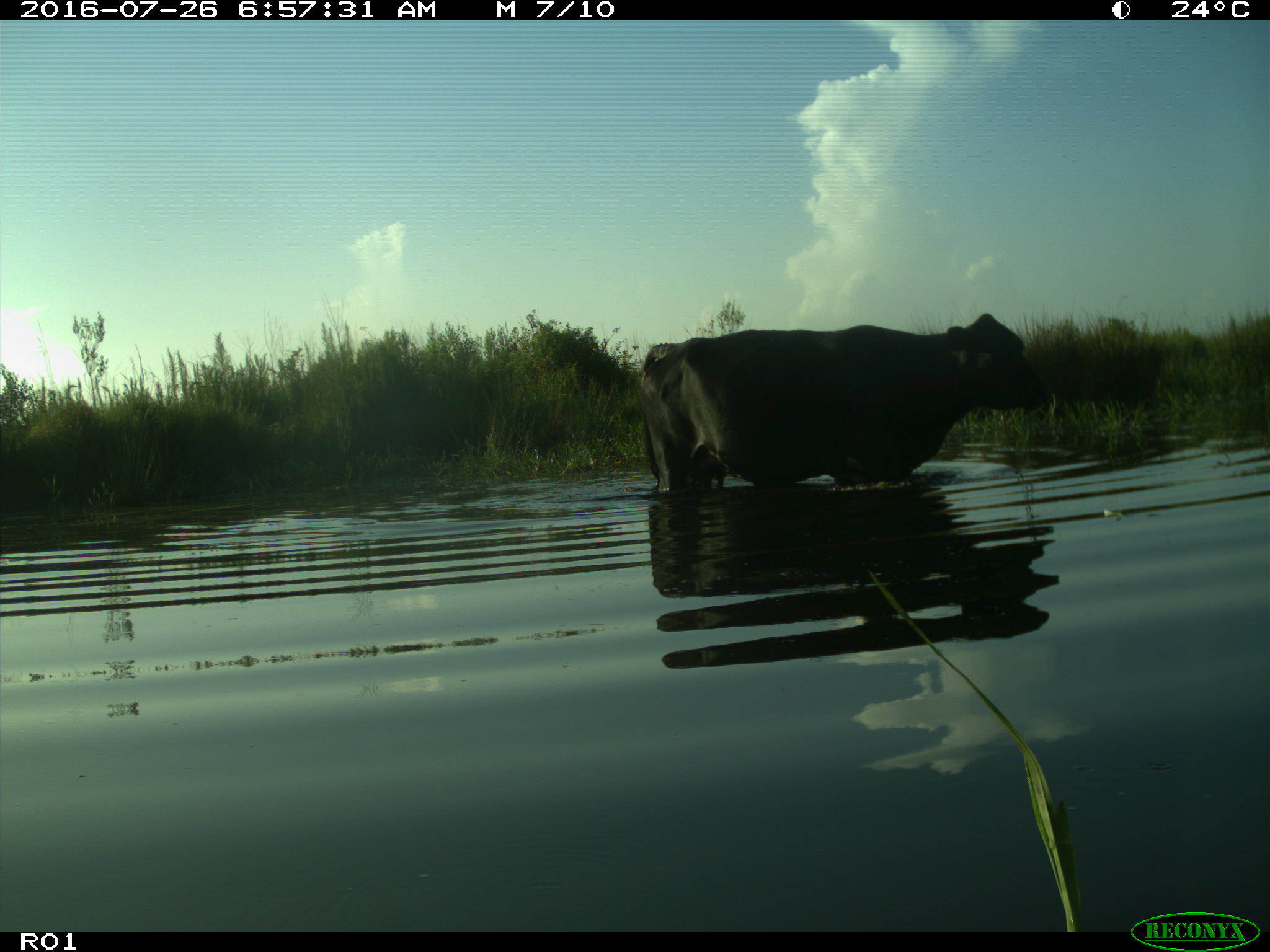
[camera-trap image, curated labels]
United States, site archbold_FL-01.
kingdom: Animalia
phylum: Chordata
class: Mammalia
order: Artiodactyla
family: Bovidae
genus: Bos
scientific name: Bos taurus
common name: domestic cow